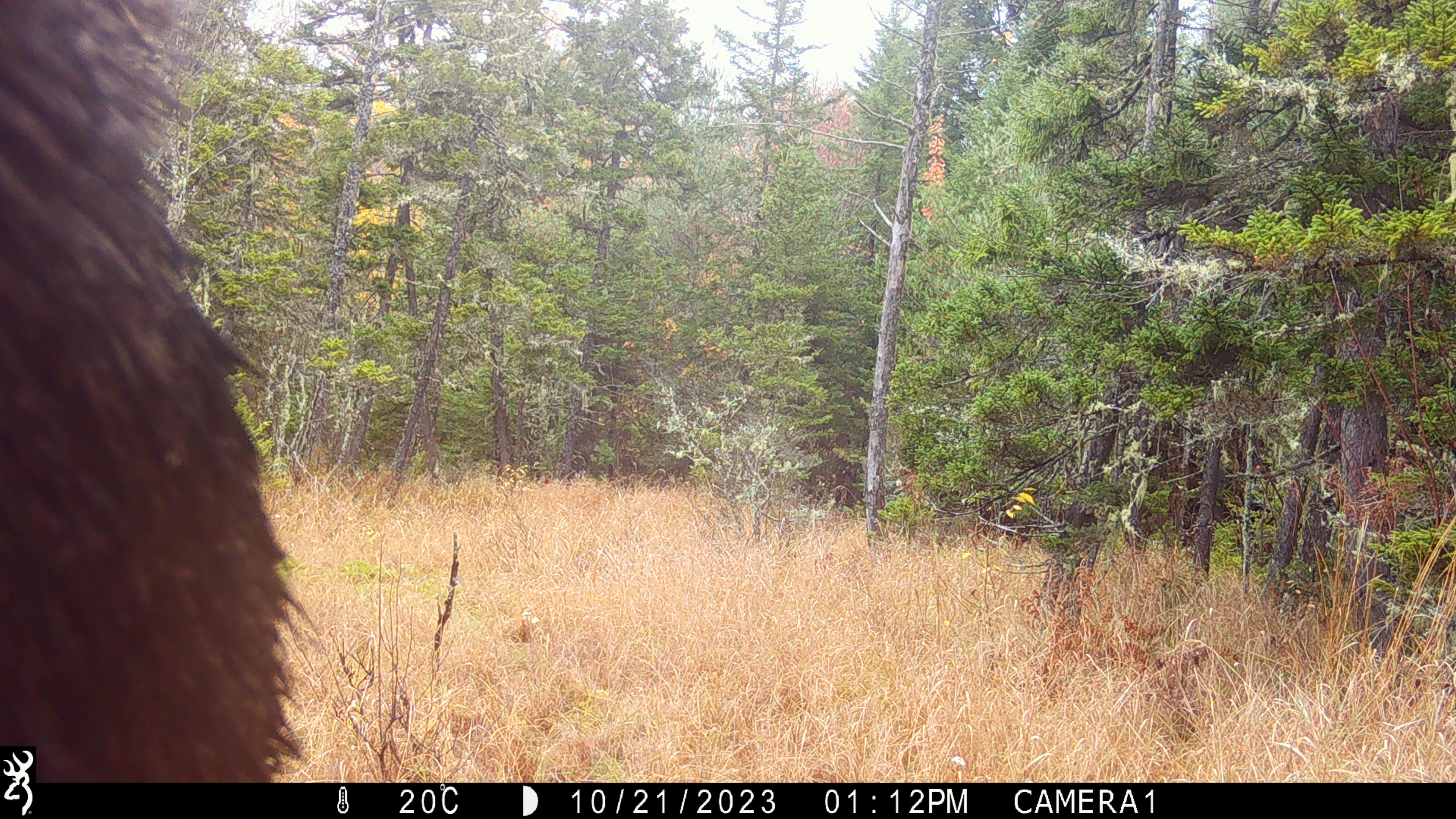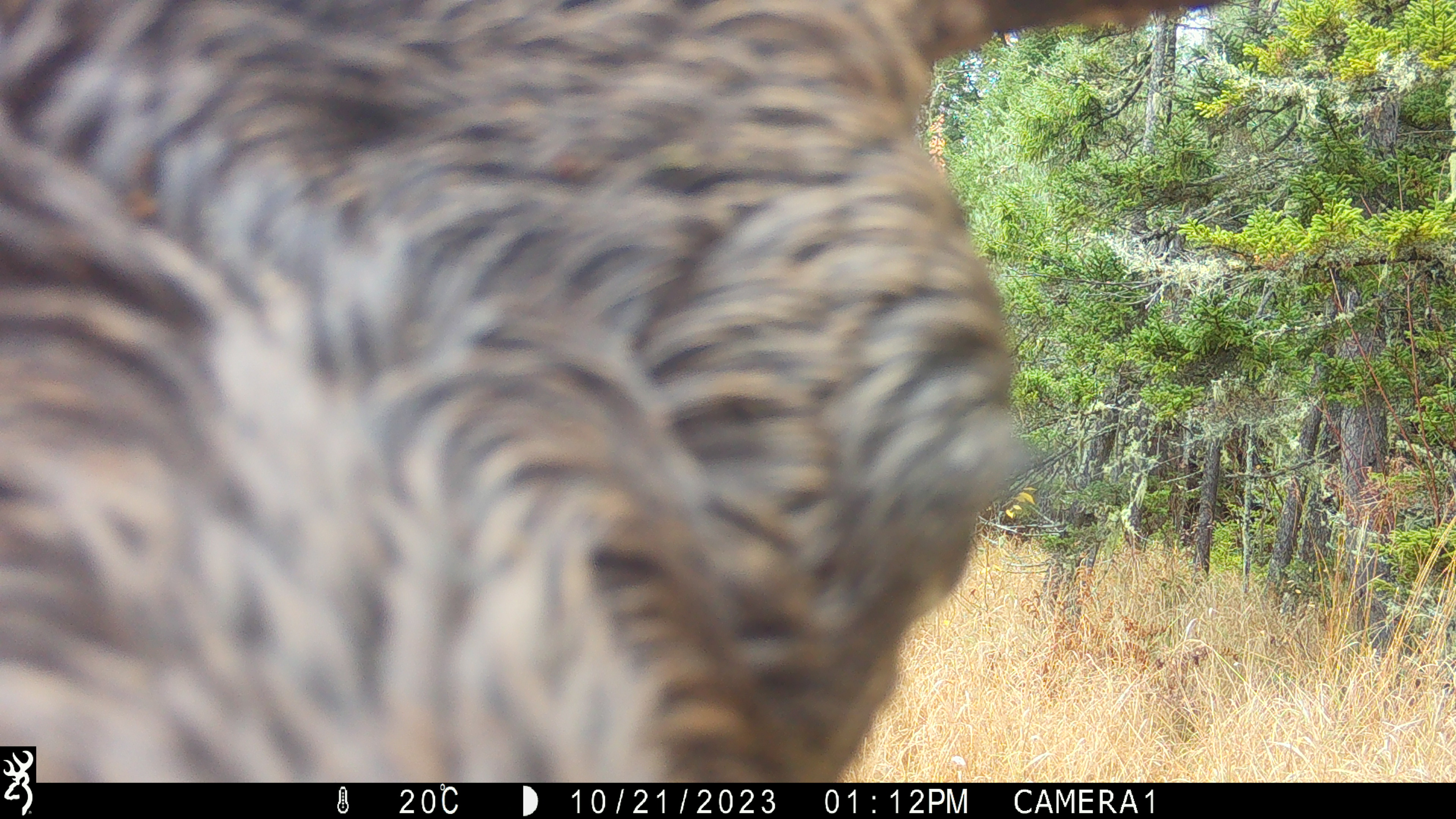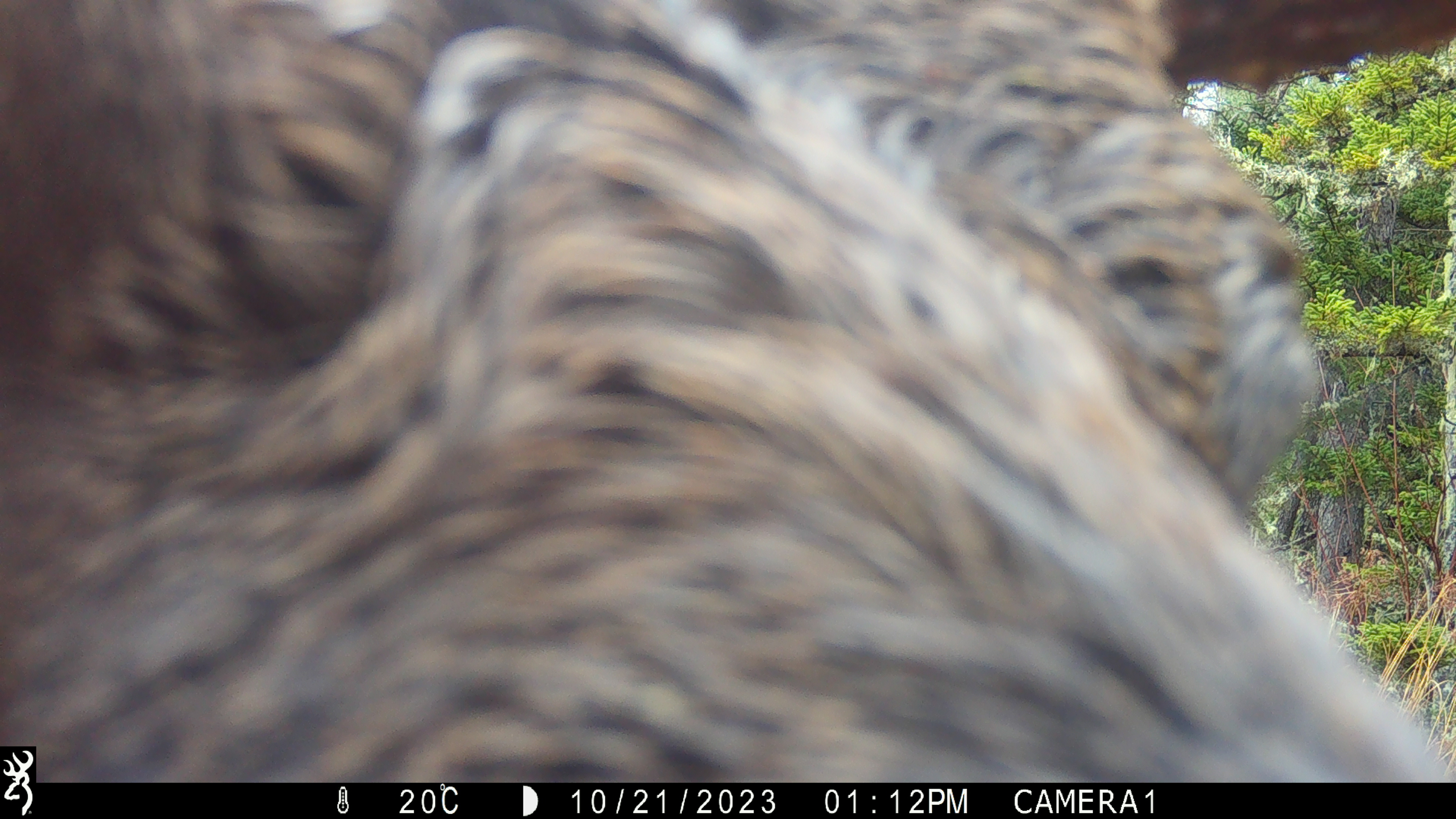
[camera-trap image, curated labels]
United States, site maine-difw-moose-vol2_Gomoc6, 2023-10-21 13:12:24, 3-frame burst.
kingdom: Animalia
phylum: Chordata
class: Mammalia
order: Artiodactyla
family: Cervidae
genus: Alces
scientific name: Alces alces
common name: moose